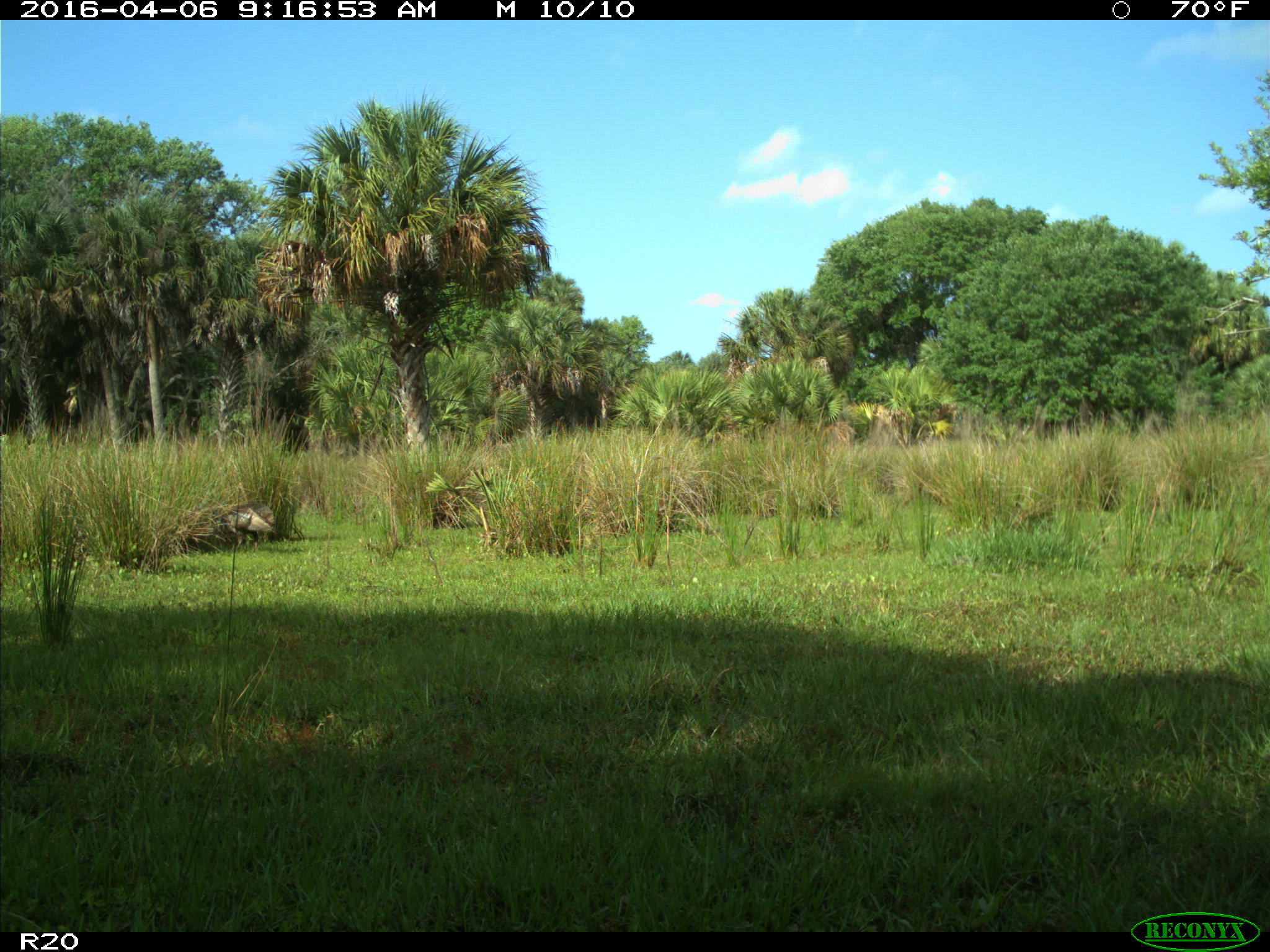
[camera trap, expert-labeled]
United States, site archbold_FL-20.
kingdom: Animalia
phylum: Chordata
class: Aves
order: Galliformes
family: Phasianidae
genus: Meleagris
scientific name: Meleagris gallopavo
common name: wild turkey